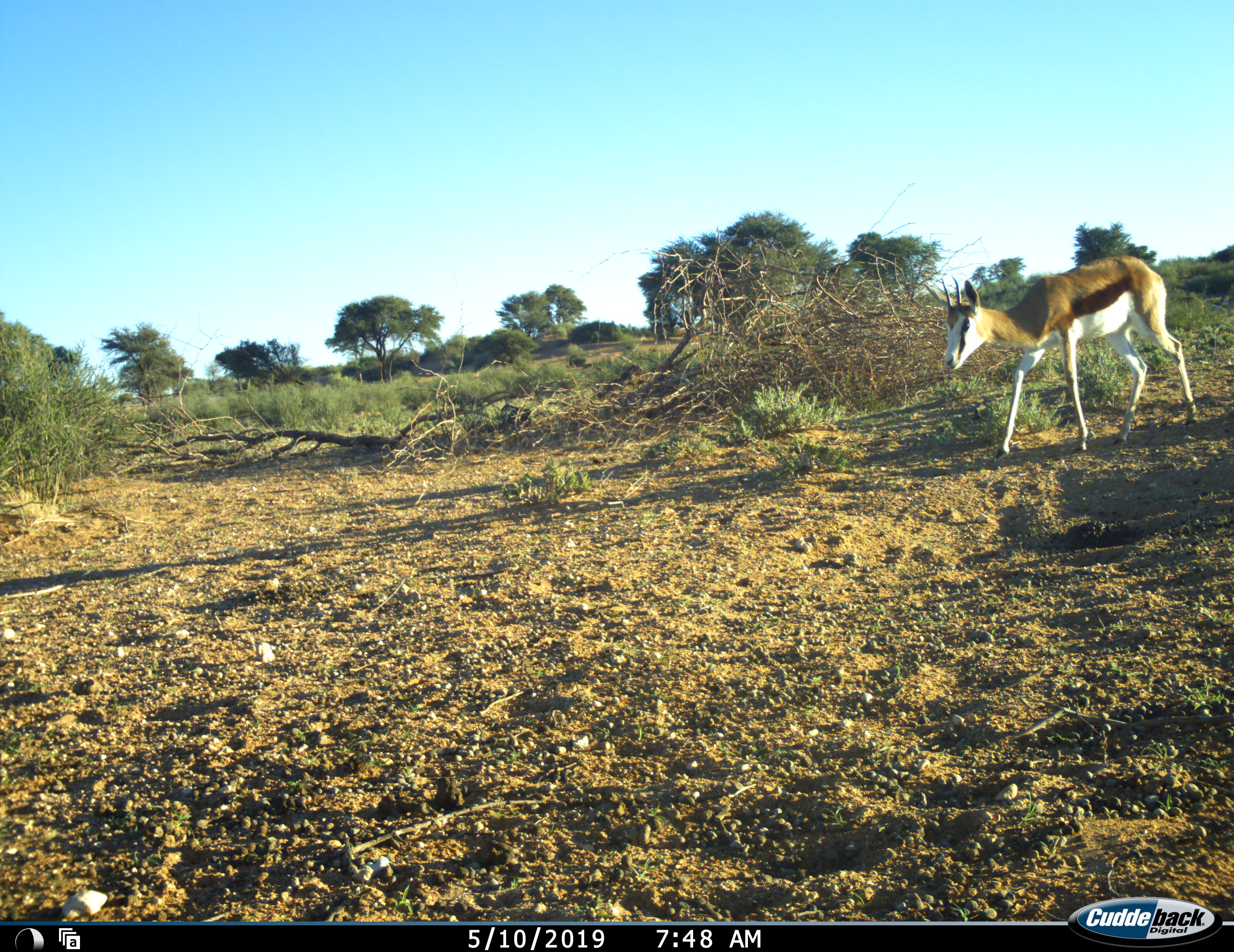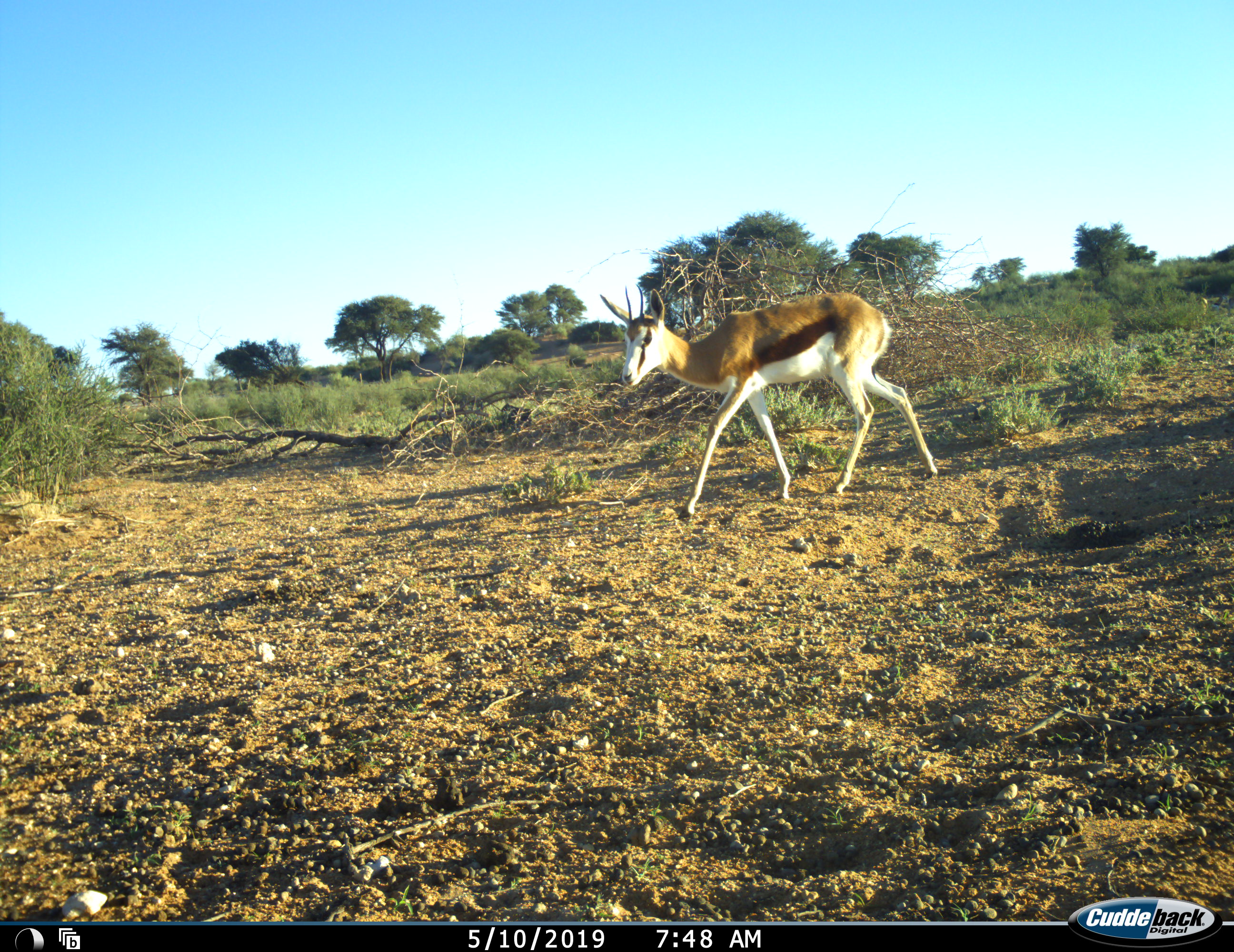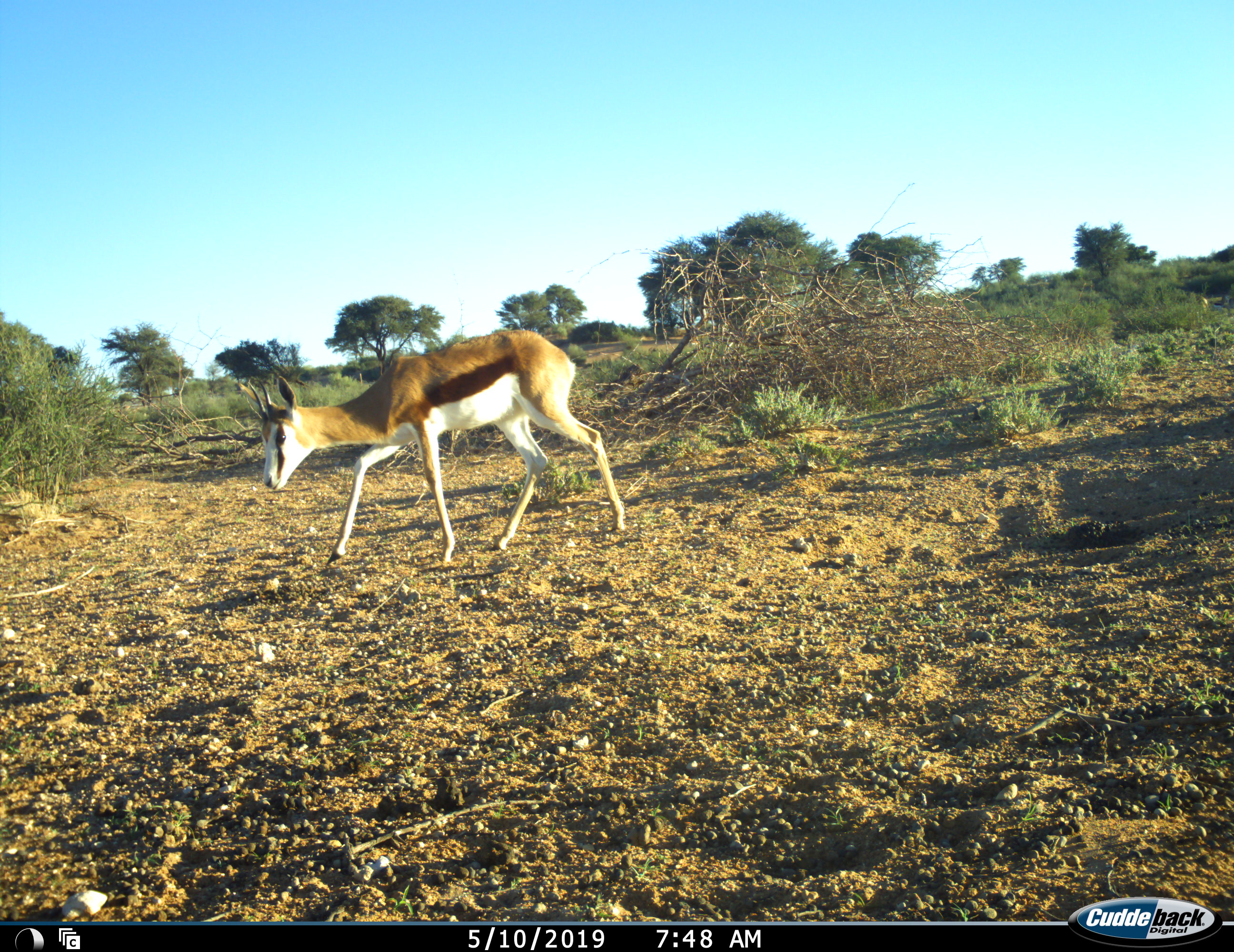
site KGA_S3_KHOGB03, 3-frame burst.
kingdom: Animalia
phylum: Chordata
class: Mammalia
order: Artiodactyla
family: Bovidae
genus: Antidorcas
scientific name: Antidorcas marsupialis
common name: springbok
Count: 1.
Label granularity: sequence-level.